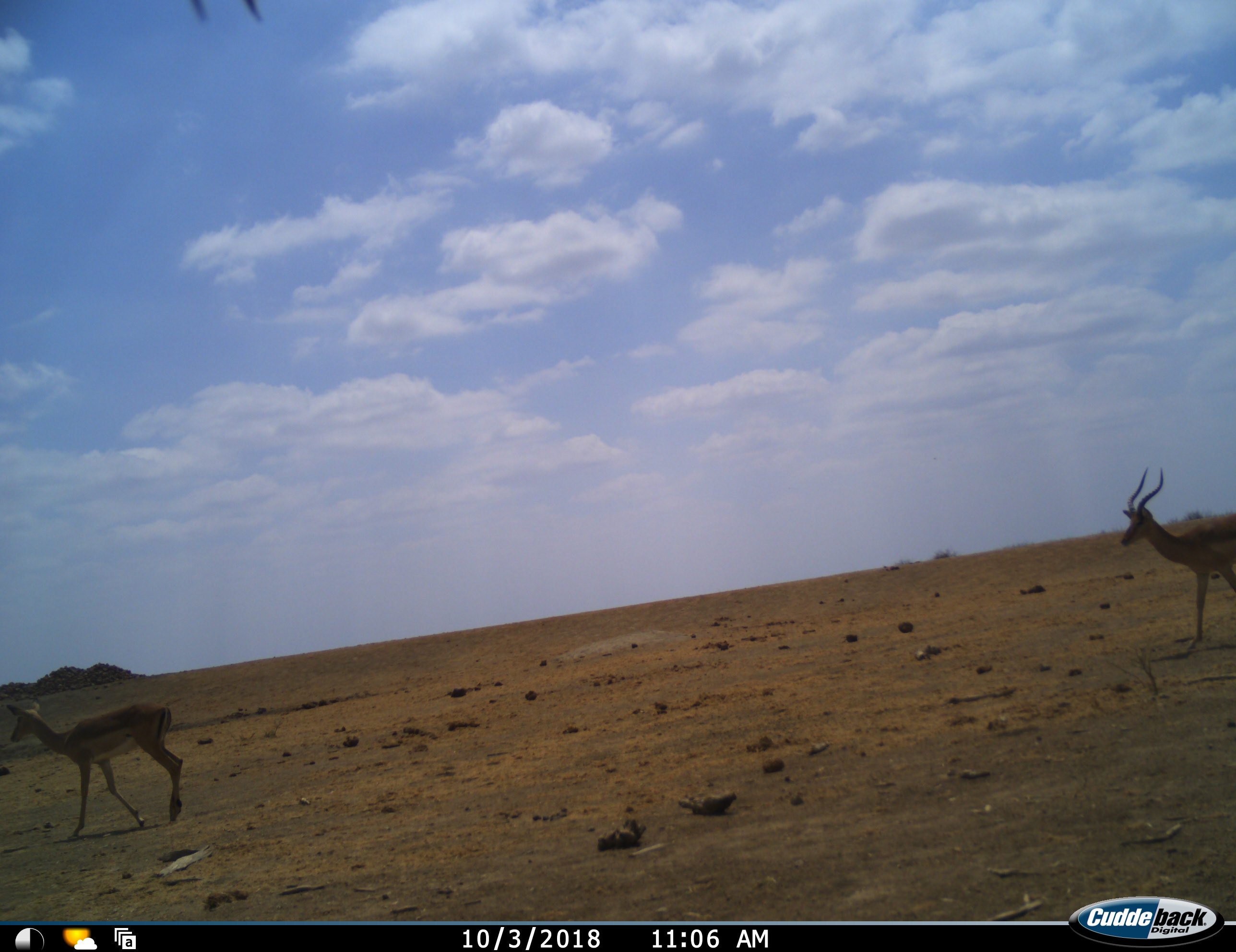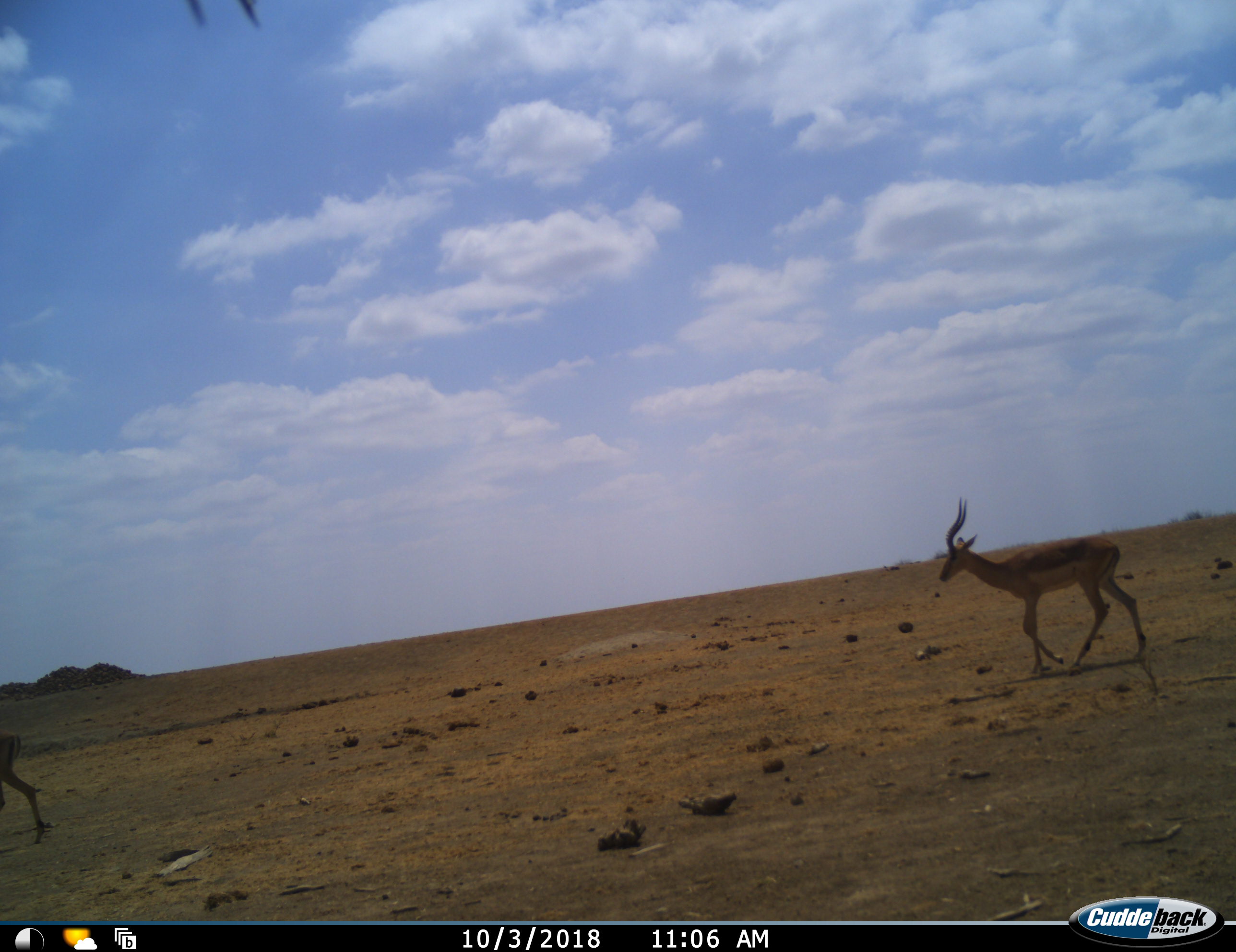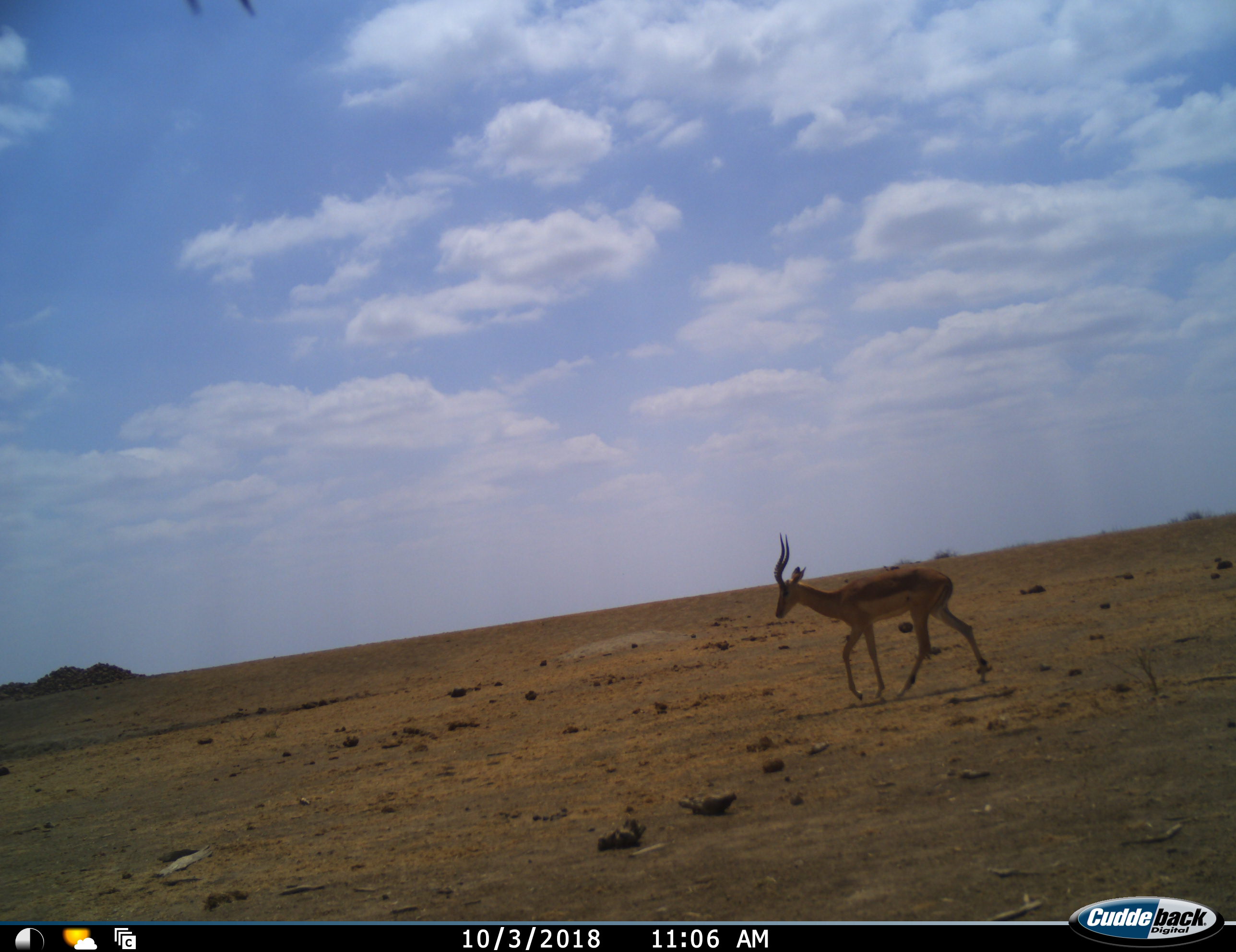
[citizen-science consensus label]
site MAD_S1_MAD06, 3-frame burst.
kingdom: Animalia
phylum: Chordata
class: Mammalia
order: Artiodactyla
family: Bovidae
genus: Aepyceros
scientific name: Aepyceros melampus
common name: impala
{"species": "impala (Aepyceros melampus)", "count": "2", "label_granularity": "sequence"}